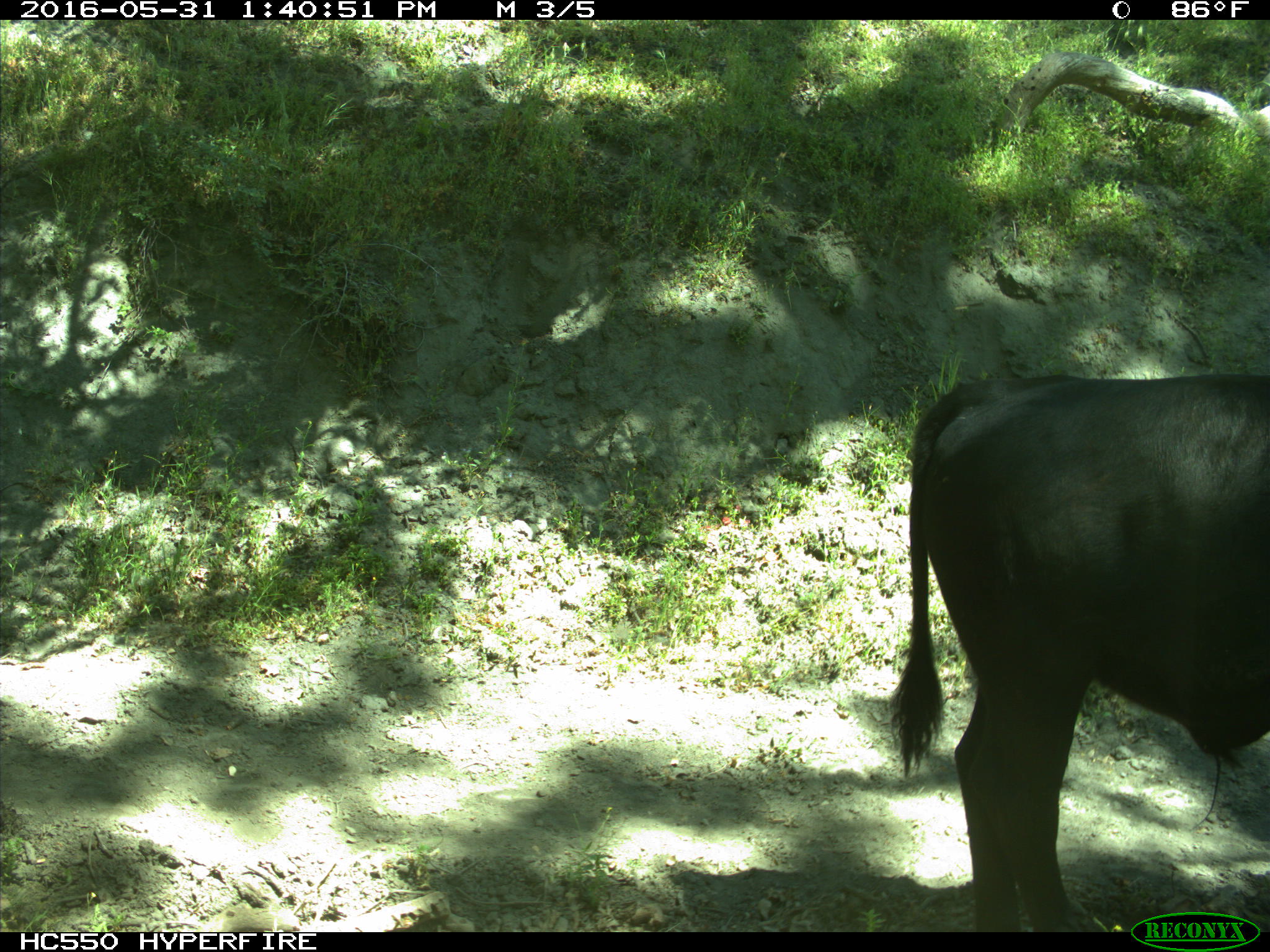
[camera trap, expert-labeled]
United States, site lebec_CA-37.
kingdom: Animalia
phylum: Chordata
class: Mammalia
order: Artiodactyla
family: Bovidae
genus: Bos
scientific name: Bos taurus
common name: domestic cow